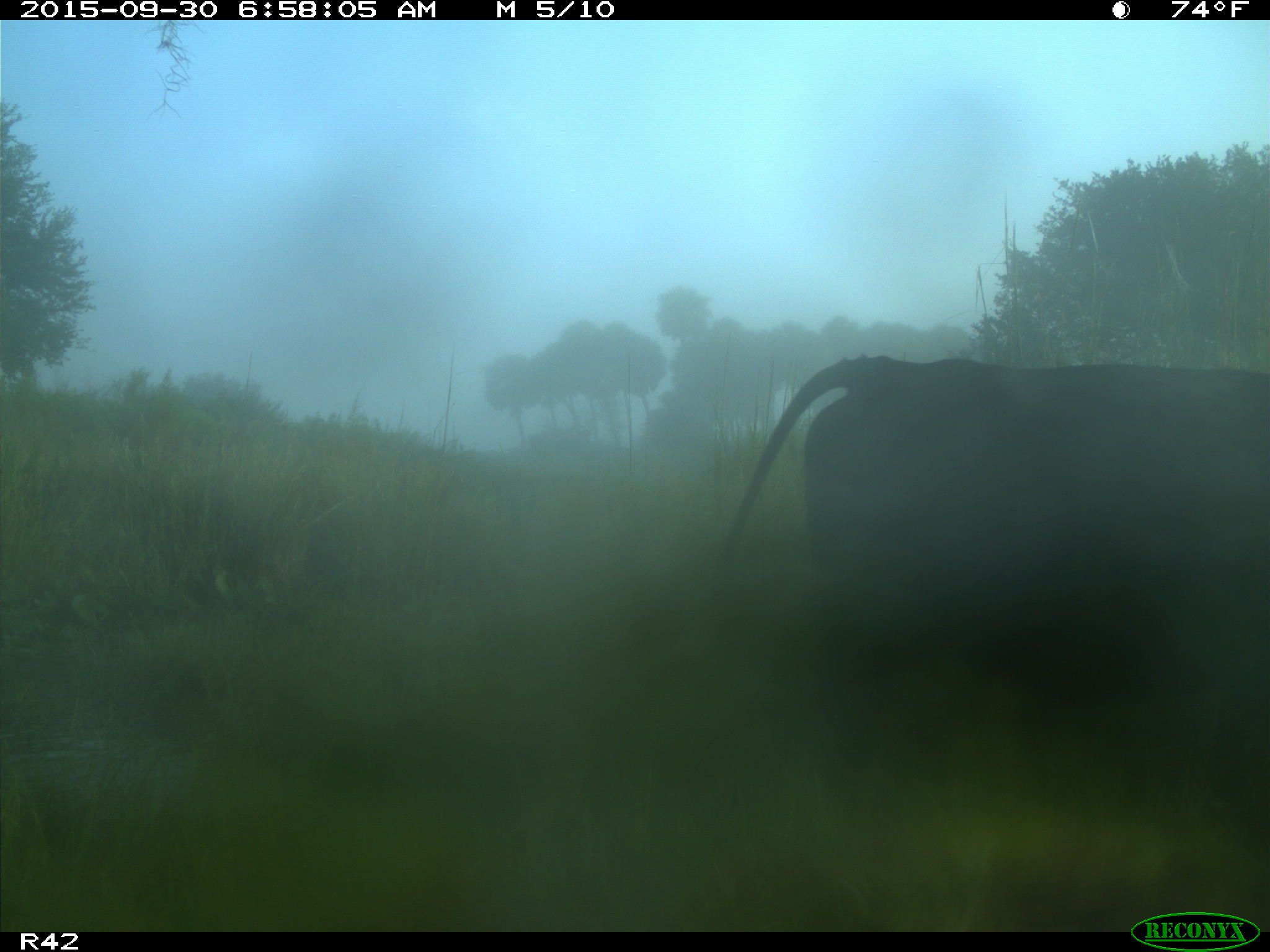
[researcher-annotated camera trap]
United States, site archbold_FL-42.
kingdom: Animalia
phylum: Chordata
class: Mammalia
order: Artiodactyla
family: Bovidae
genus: Bos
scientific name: Bos taurus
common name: domestic cow